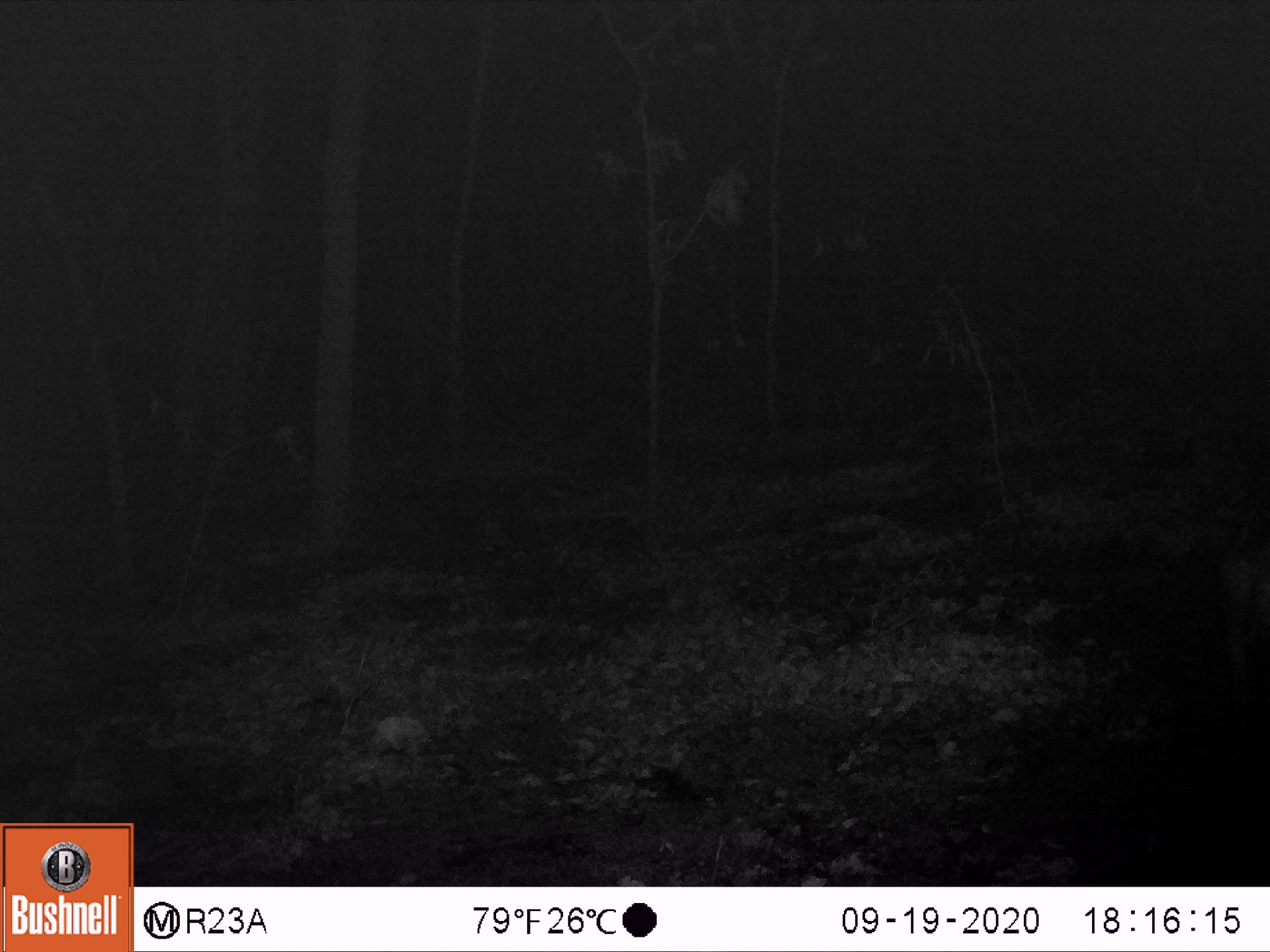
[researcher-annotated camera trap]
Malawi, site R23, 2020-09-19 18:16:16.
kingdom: Animalia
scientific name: Animalia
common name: other animal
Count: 1.